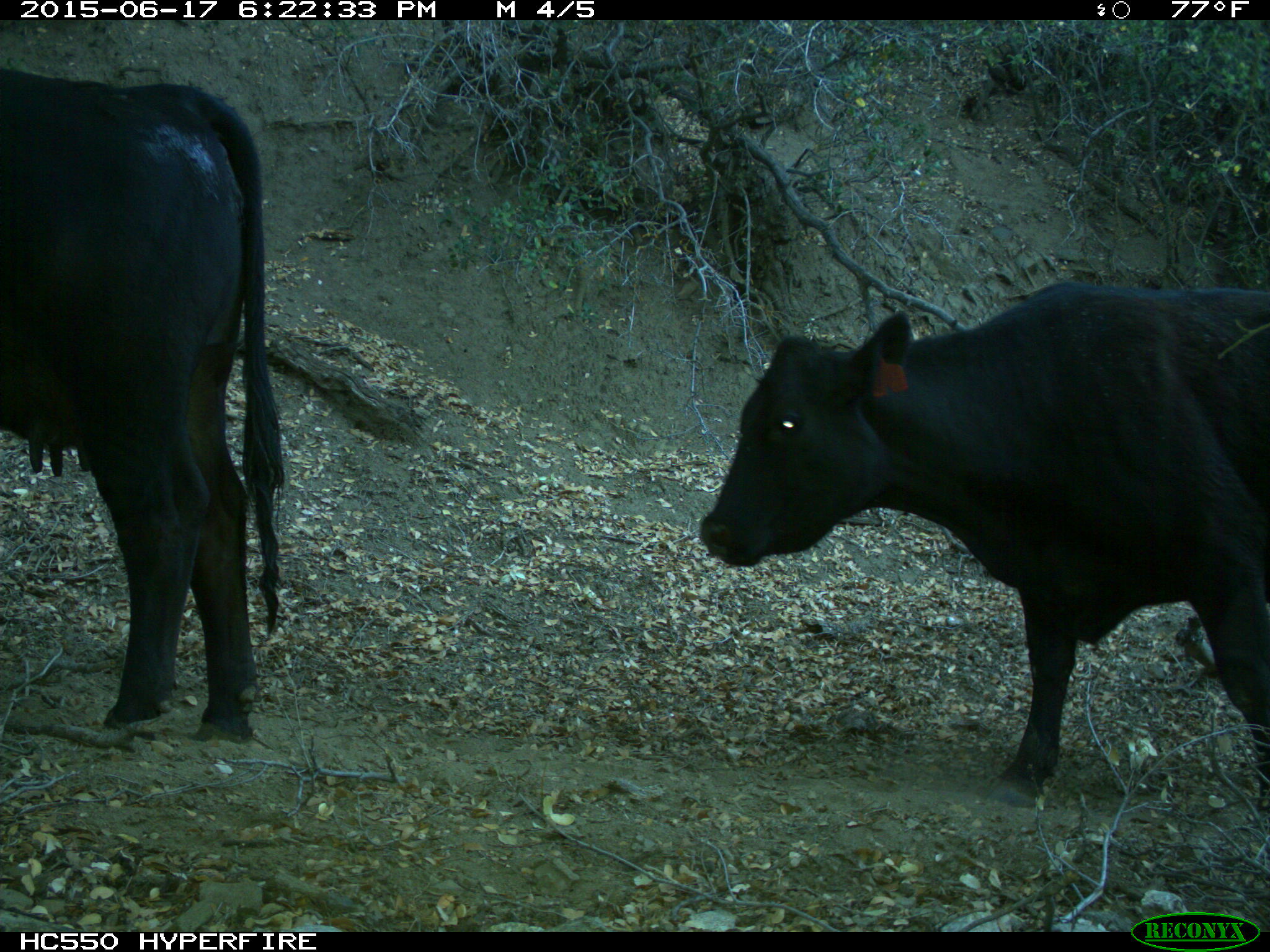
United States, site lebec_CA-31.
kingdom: Animalia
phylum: Chordata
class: Mammalia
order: Artiodactyla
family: Bovidae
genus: Bos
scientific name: Bos taurus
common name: domestic cow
Bos taurus (domestic cow).